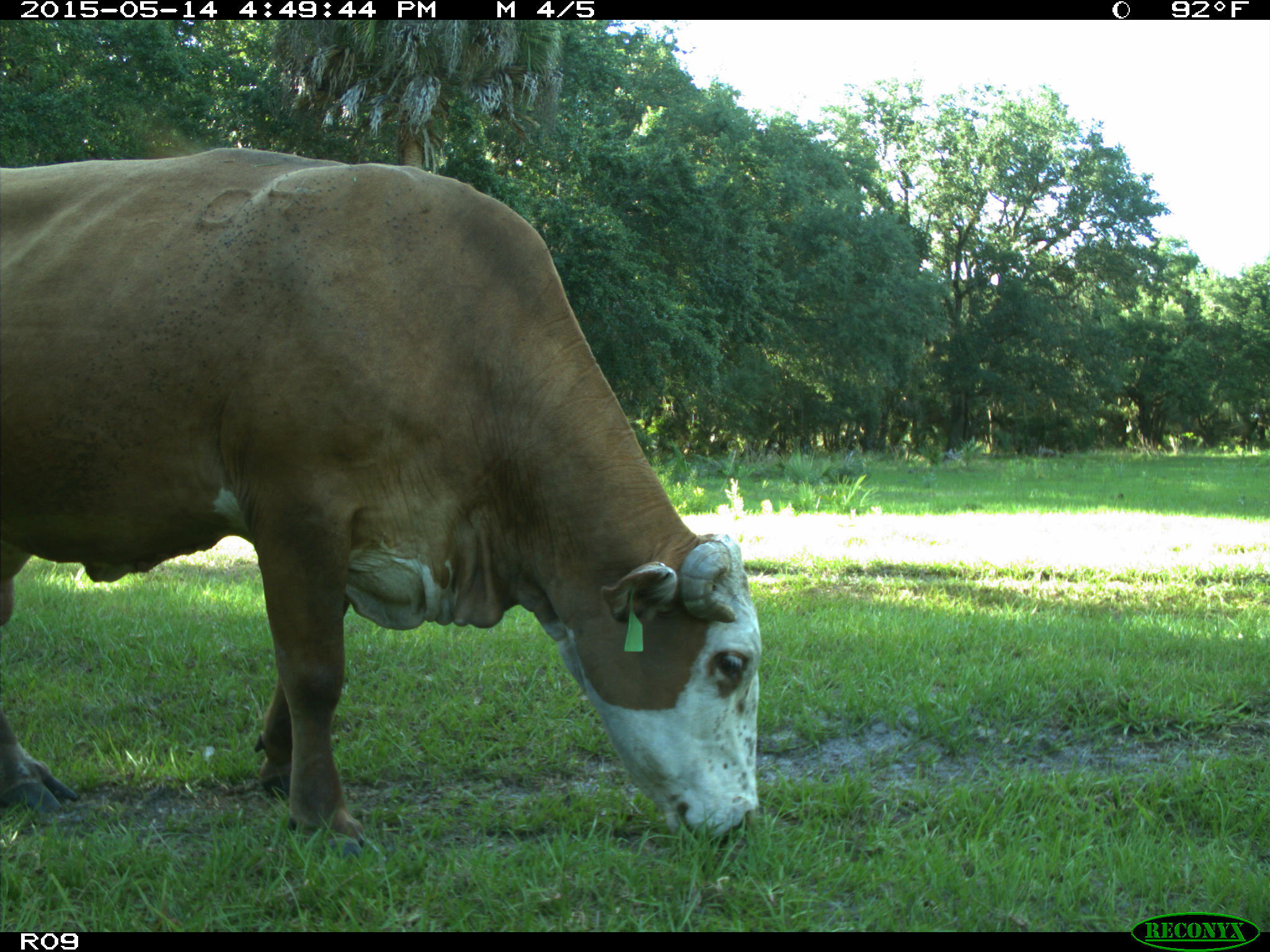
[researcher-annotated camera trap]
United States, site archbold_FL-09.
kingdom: Animalia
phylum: Chordata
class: Mammalia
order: Artiodactyla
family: Bovidae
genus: Bos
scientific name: Bos taurus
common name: domestic cow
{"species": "Bos taurus (domestic cow)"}